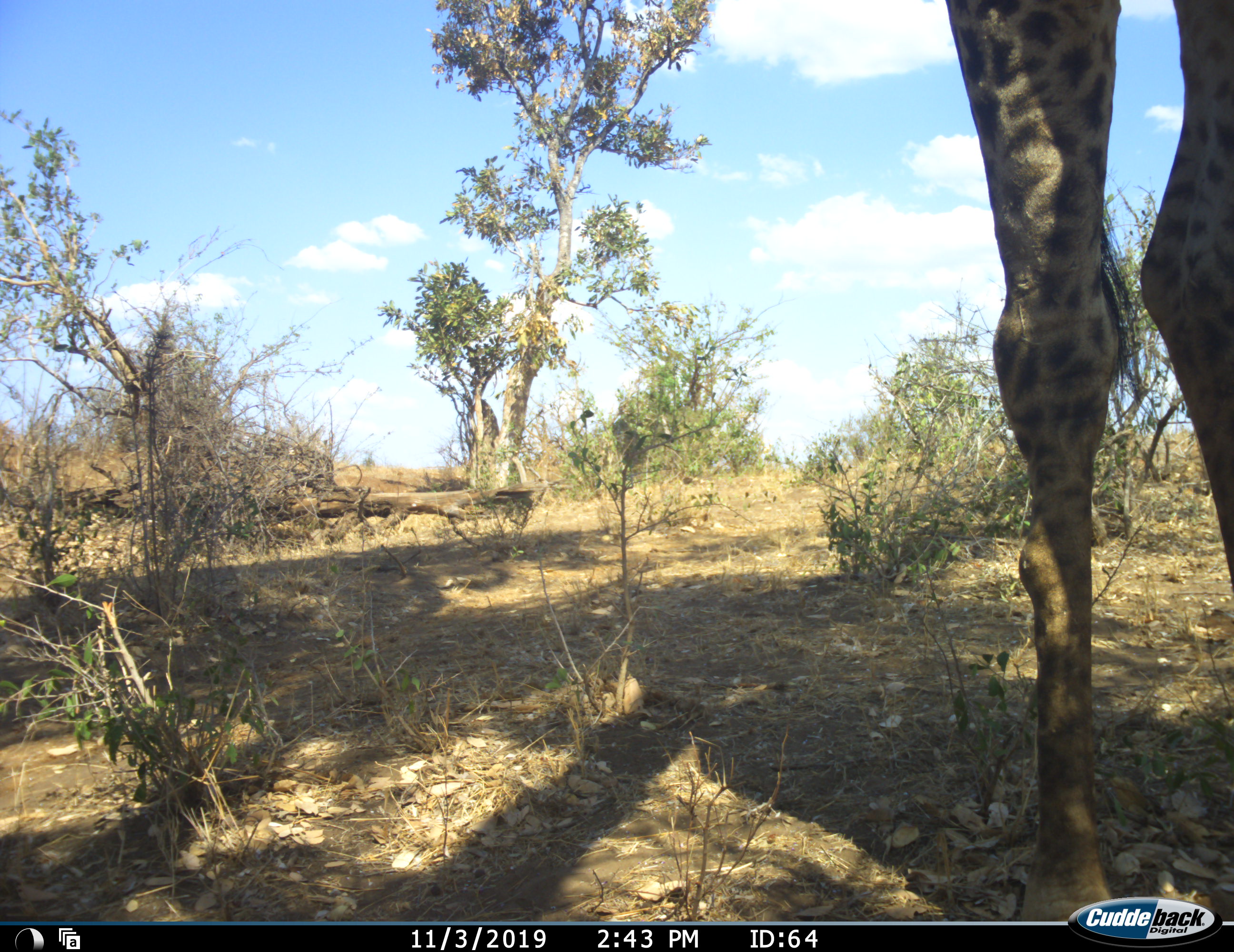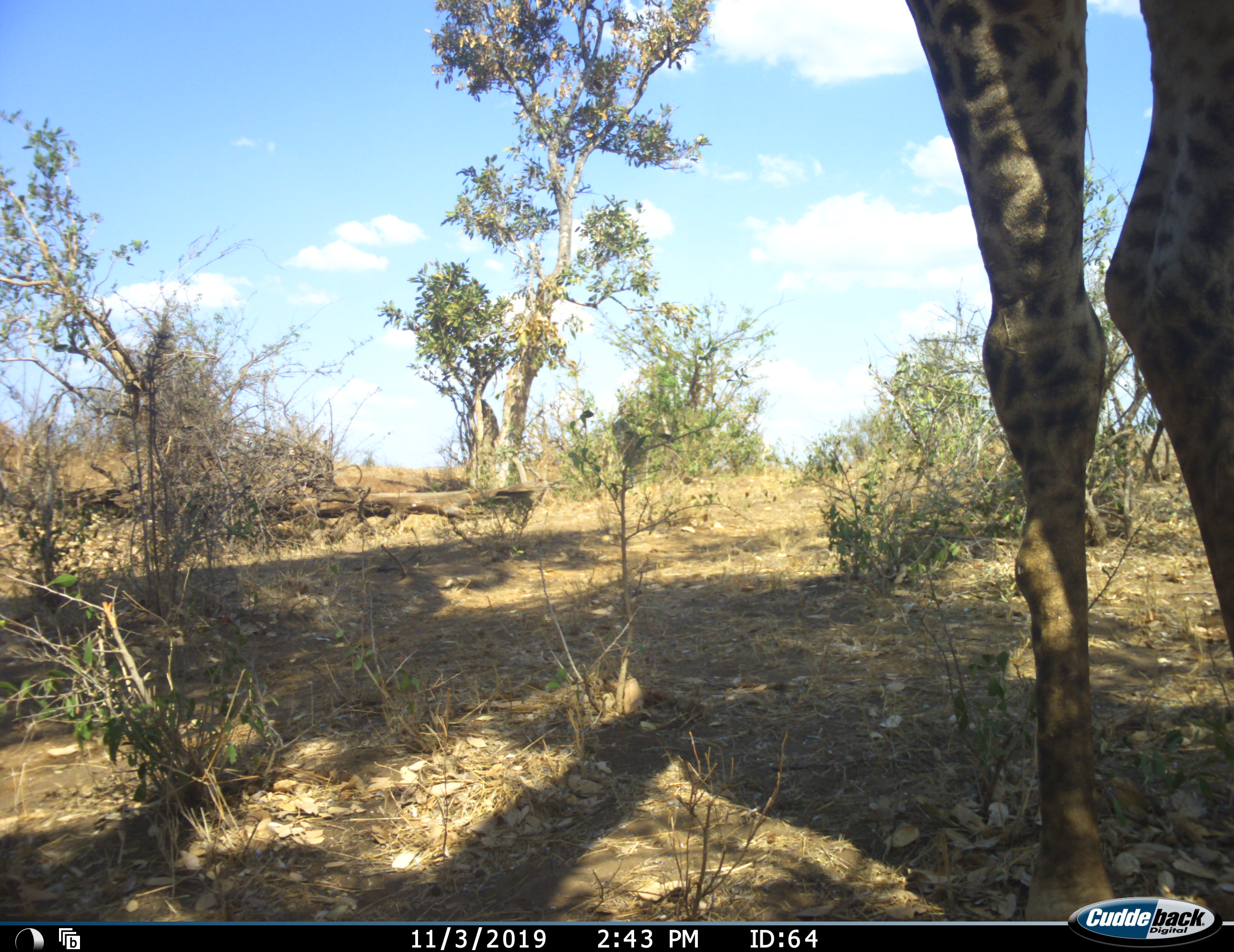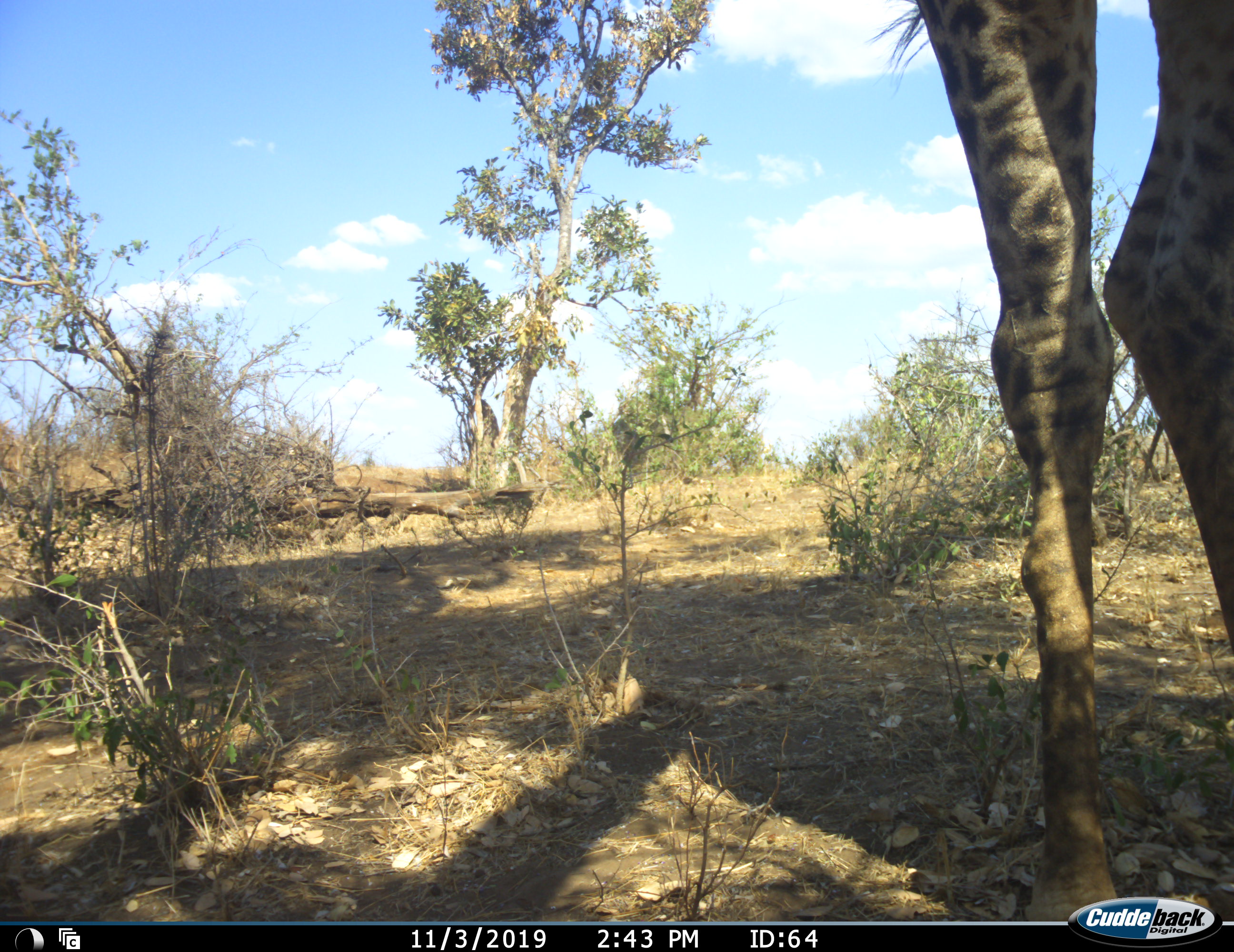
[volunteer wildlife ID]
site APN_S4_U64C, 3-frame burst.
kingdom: Animalia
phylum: Chordata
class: Mammalia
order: Artiodactyla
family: Giraffidae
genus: Giraffa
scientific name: Giraffa camelopardalis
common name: giraffe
Giraffe (Giraffa camelopardalis), count 1. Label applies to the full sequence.